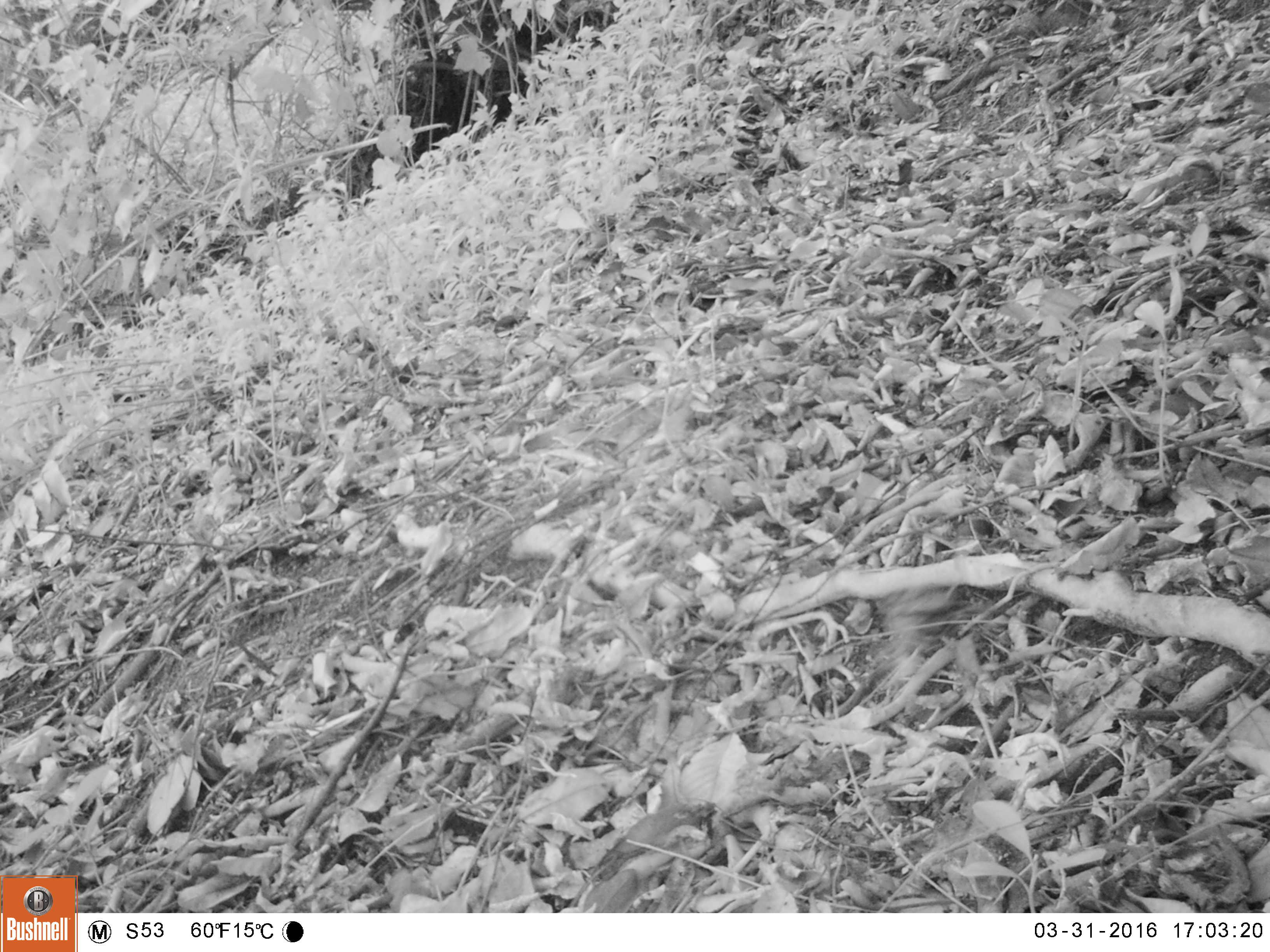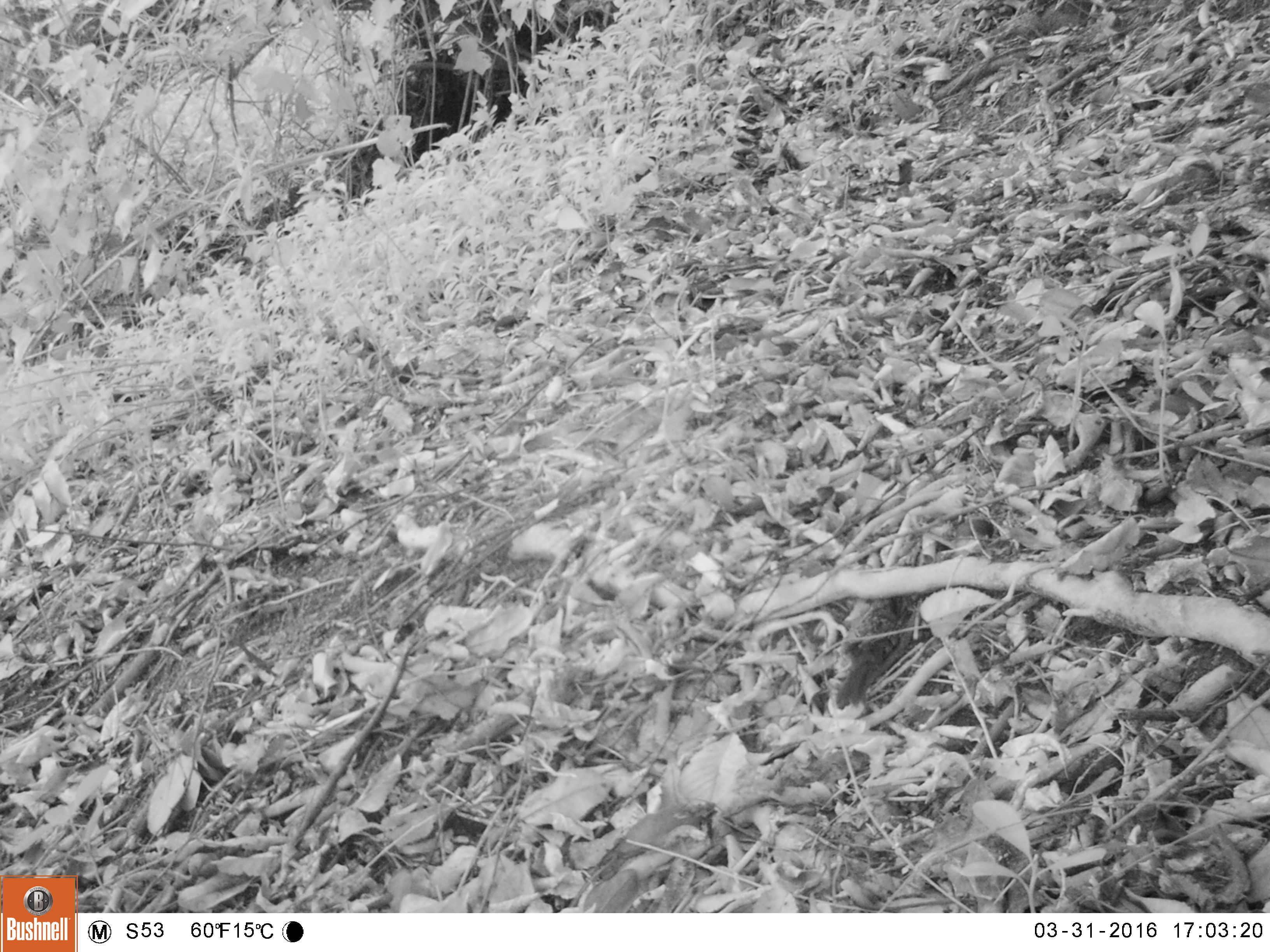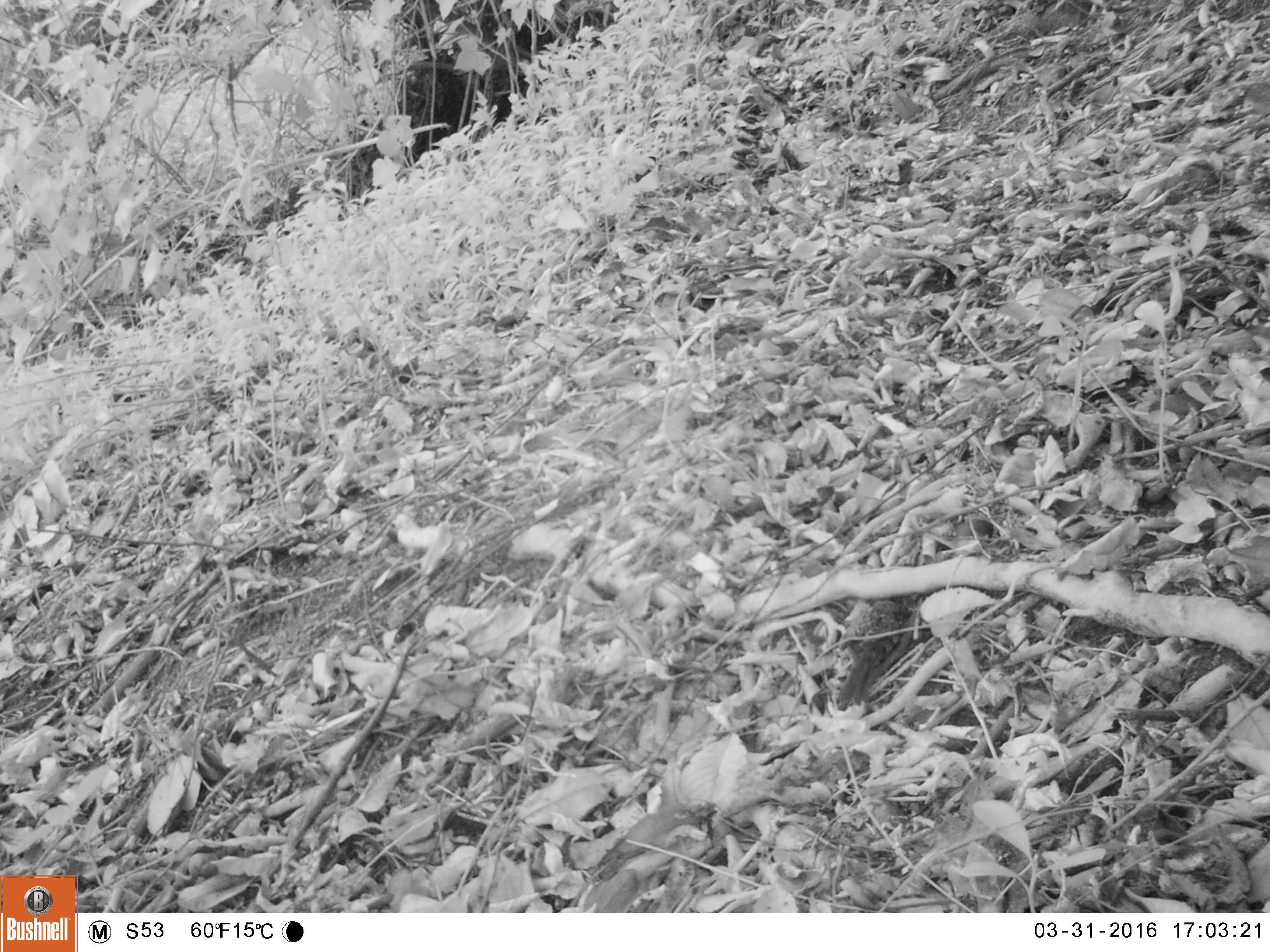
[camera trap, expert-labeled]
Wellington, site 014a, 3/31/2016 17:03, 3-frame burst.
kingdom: Animalia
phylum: Chordata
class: Aves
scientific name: Aves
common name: bird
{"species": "bird (Aves)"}